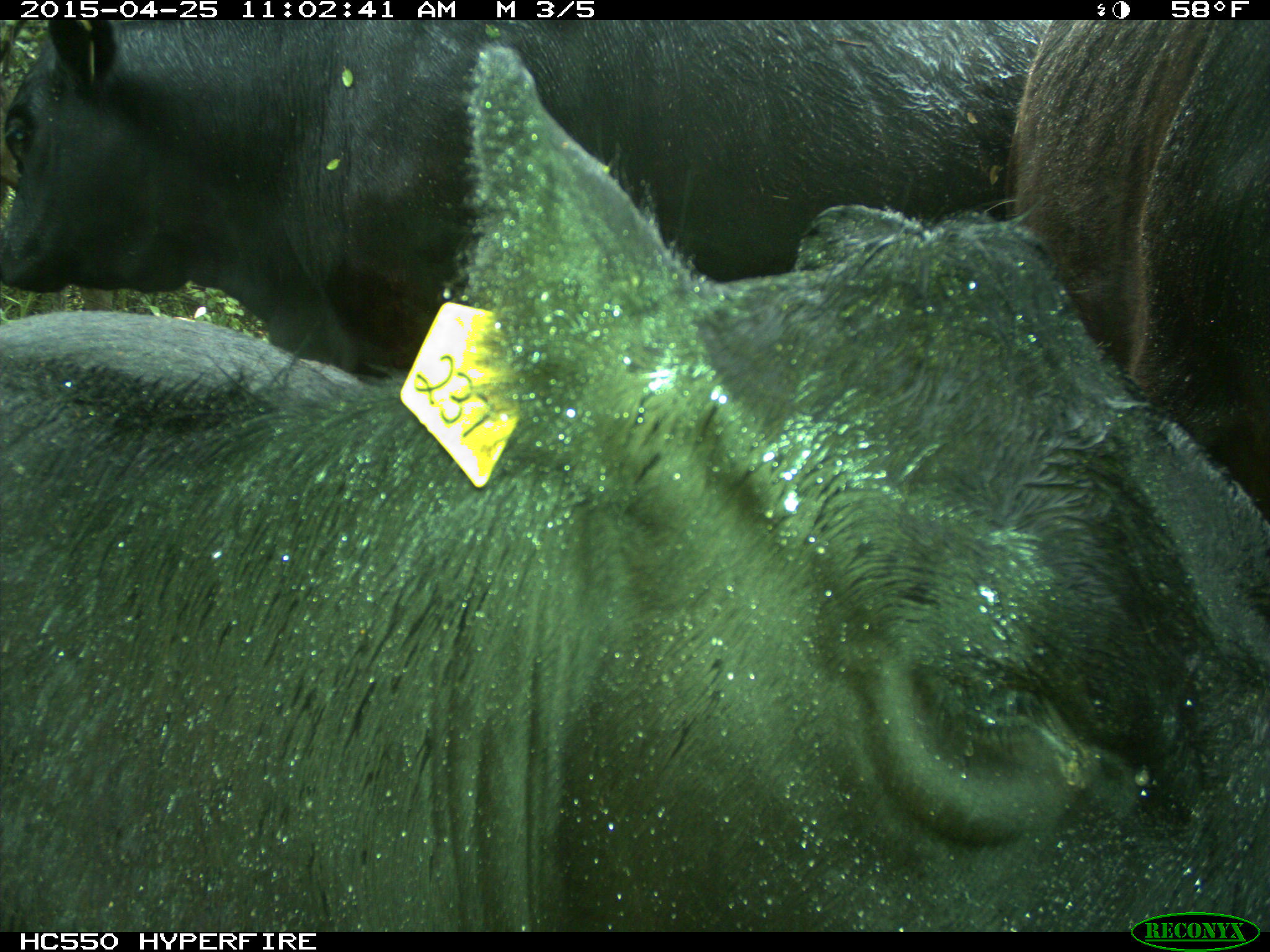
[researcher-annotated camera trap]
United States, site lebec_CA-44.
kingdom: Animalia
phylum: Chordata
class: Mammalia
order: Artiodactyla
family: Suidae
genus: Sus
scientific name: Sus scrofa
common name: wild boar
Sus scrofa (wild boar).